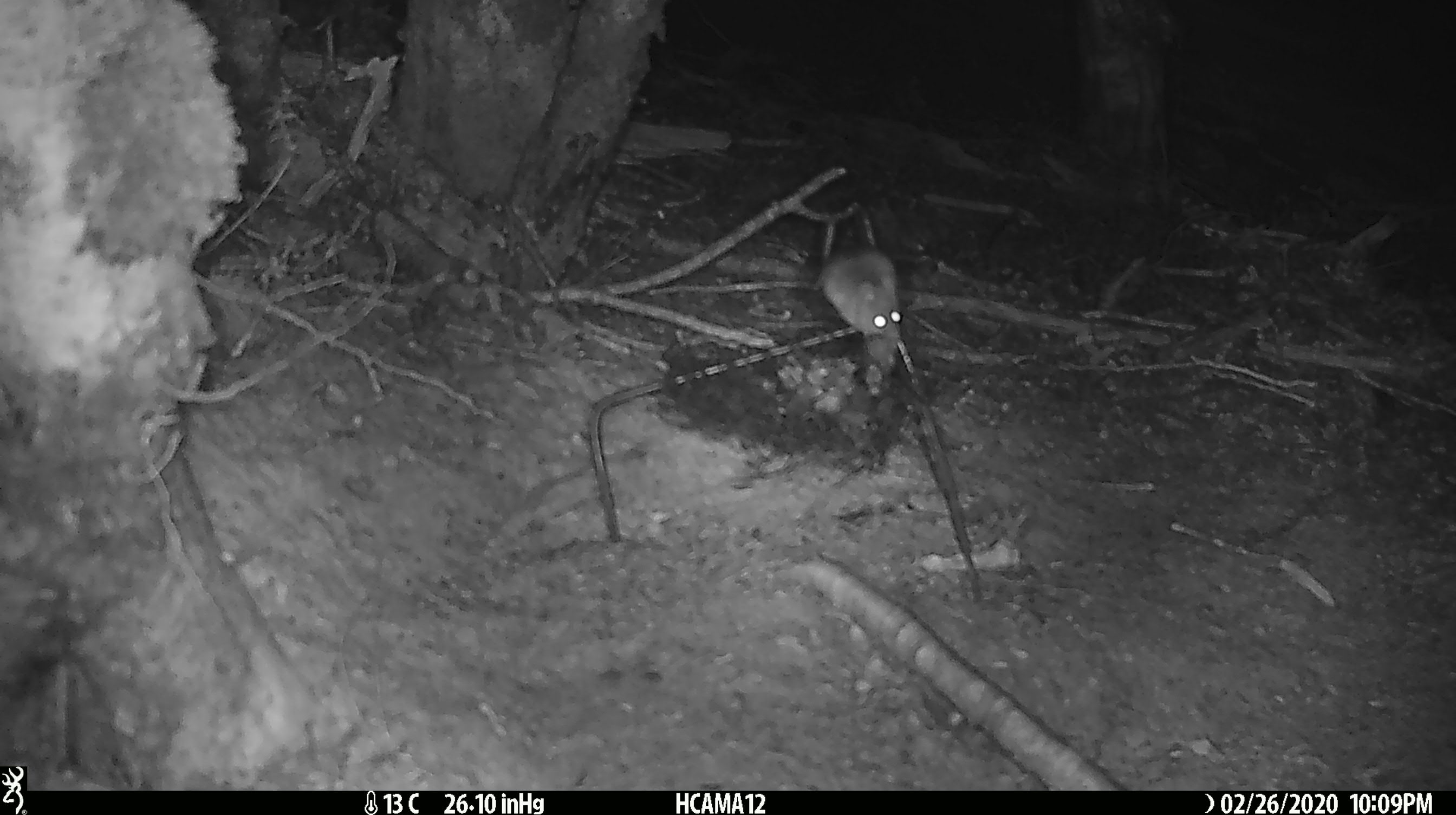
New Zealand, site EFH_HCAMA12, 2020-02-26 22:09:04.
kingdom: Animalia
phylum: Chordata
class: Mammalia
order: Rodentia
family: Muridae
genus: Mus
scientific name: Mus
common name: mouse